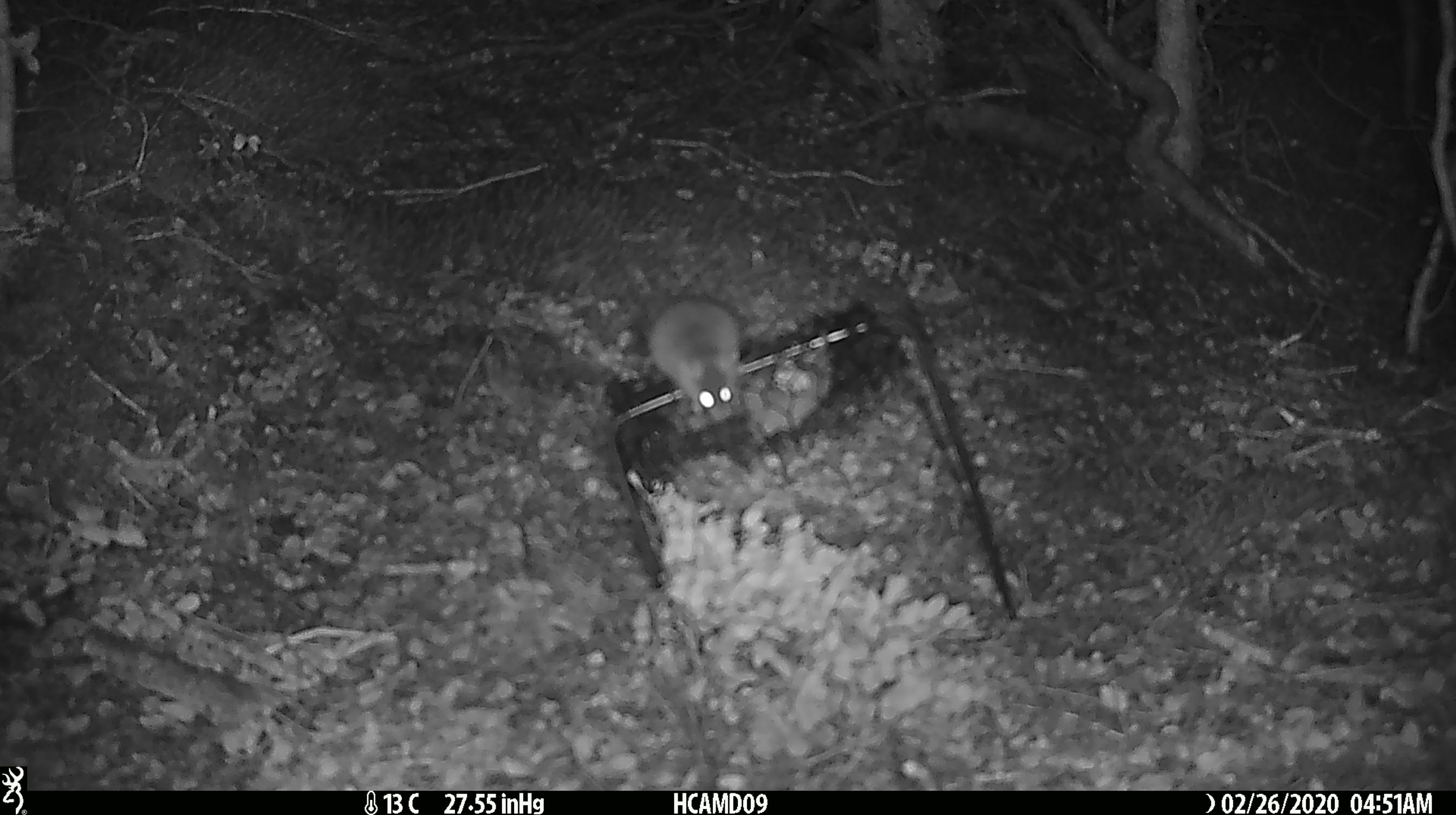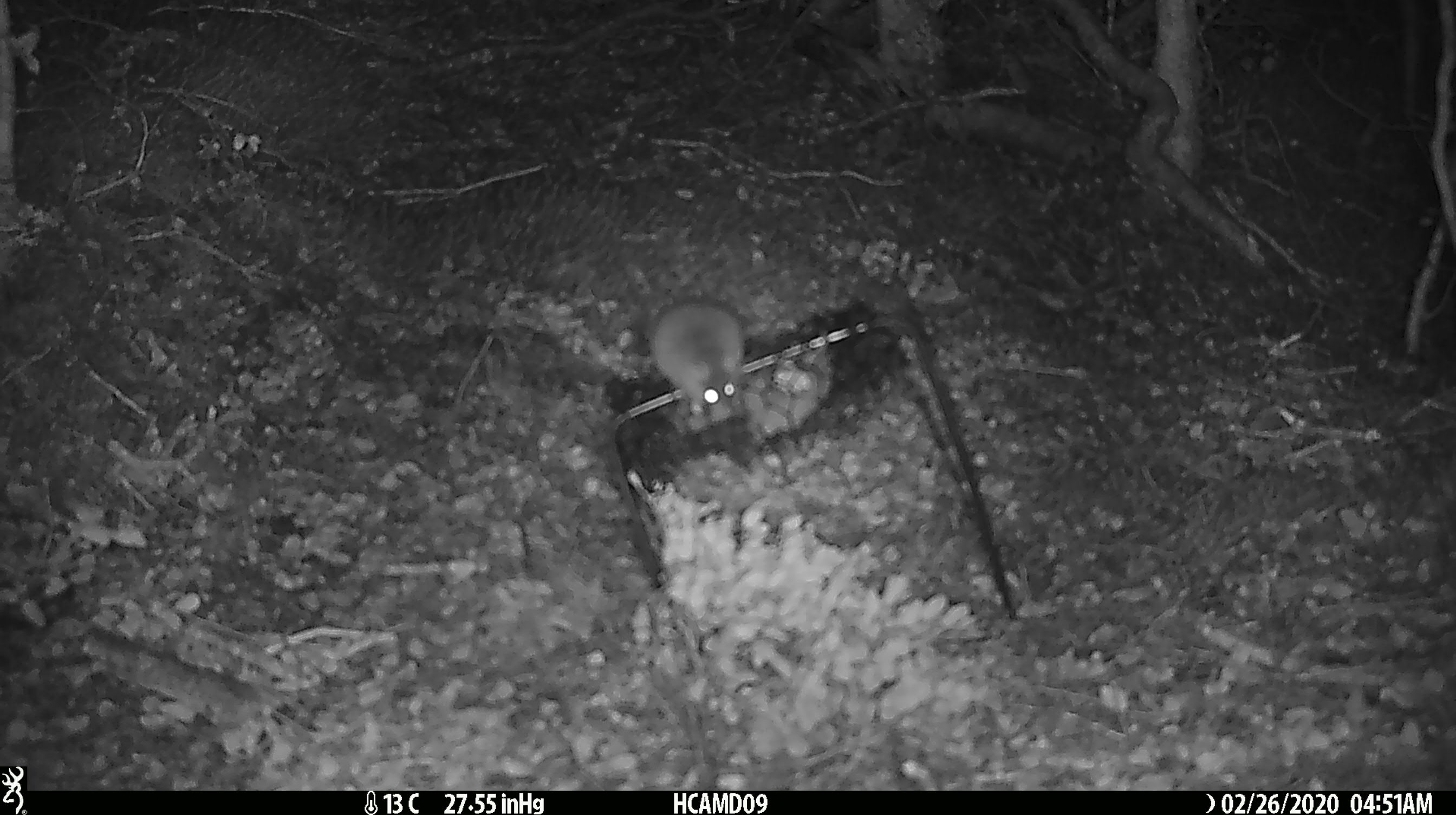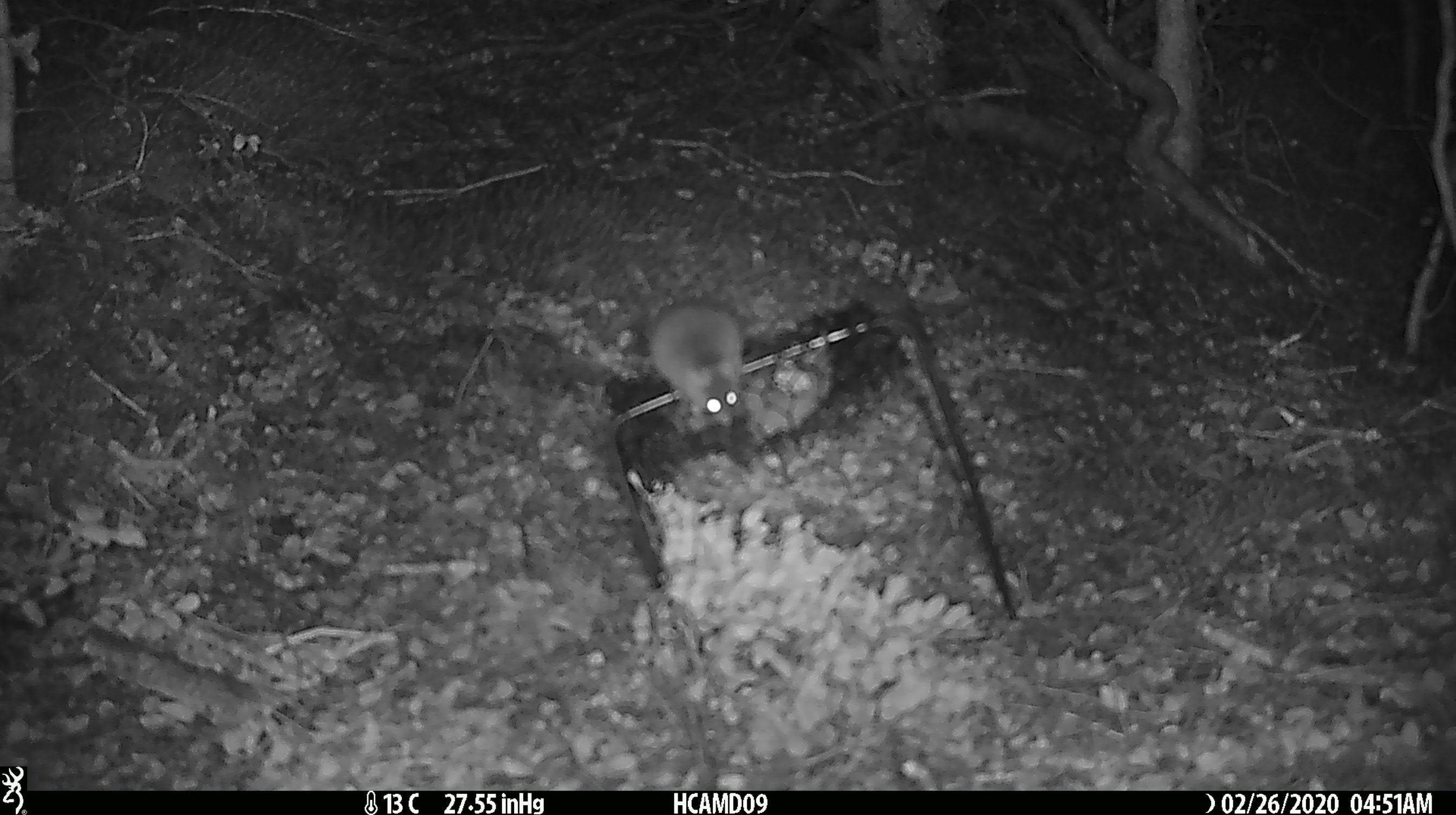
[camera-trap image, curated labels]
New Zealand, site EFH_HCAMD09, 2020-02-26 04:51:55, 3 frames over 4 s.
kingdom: Animalia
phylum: Chordata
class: Mammalia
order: Rodentia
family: Muridae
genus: Mus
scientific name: Mus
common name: mouse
Mouse (Mus).